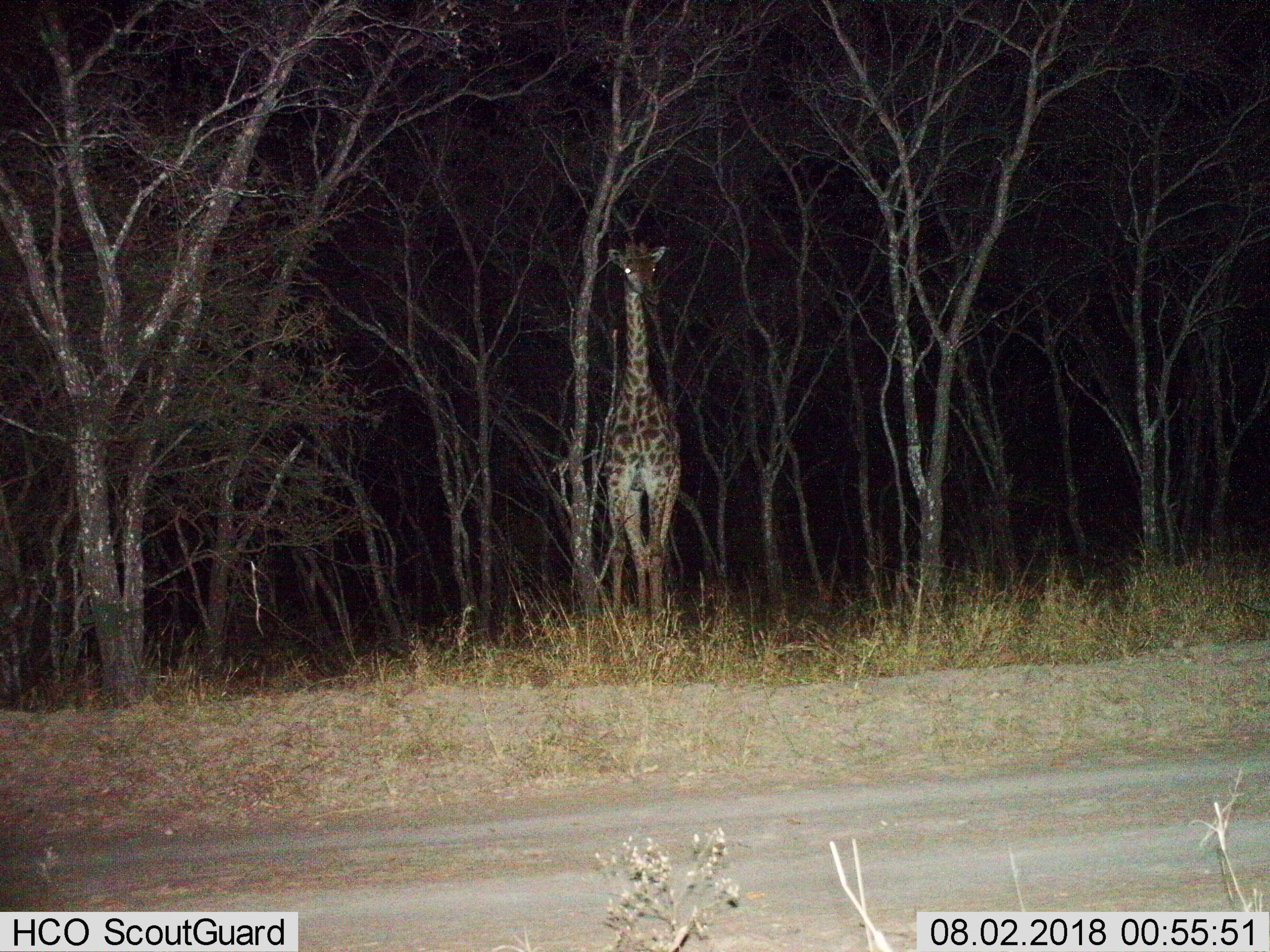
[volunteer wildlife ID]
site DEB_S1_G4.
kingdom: Animalia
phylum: Chordata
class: Mammalia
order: Artiodactyla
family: Giraffidae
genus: Giraffa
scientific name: Giraffa camelopardalis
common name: giraffe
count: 1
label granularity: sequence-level